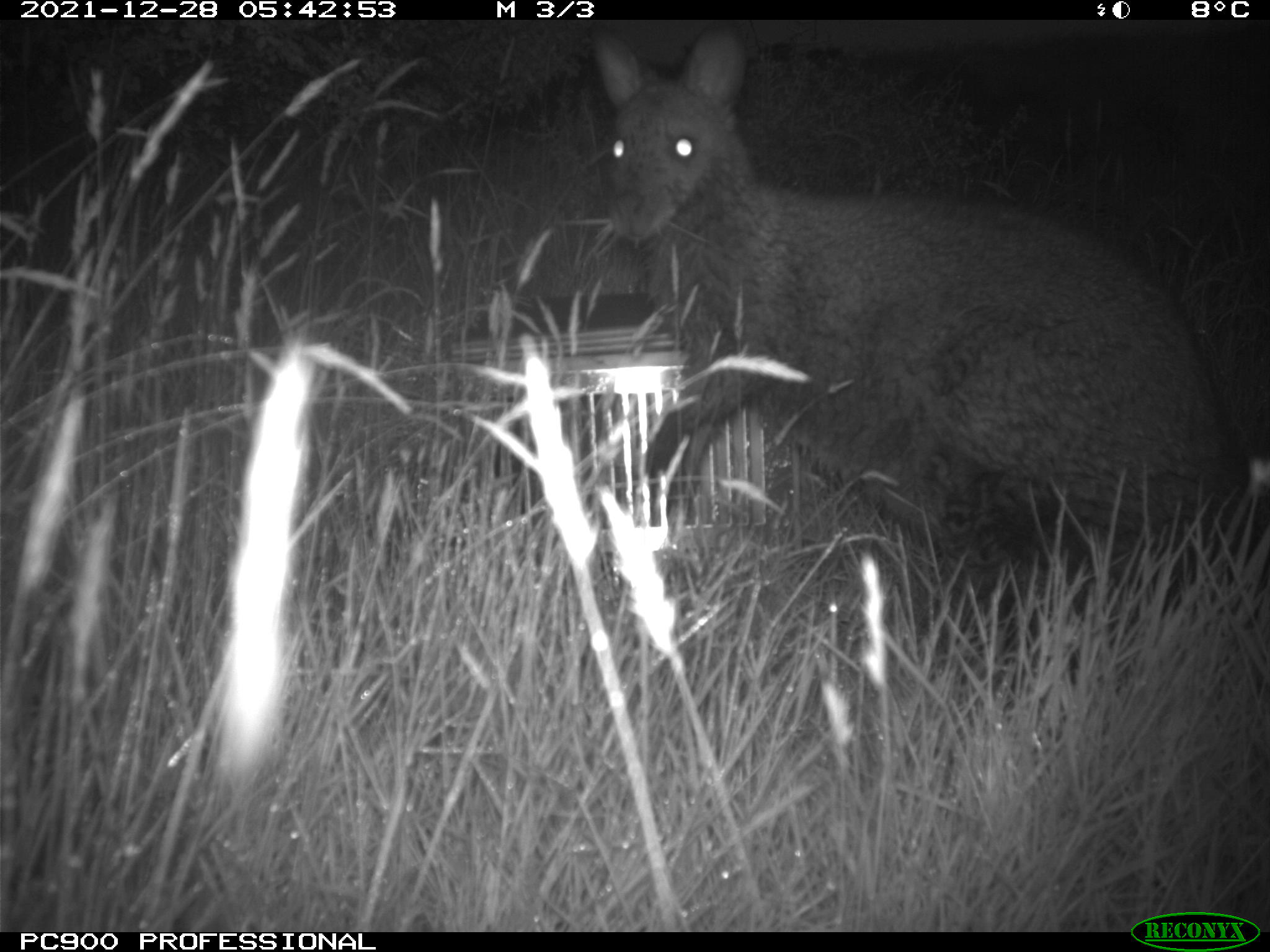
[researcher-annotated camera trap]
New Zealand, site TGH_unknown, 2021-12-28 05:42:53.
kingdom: Animalia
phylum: Chordata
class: Mammalia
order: Diprotodontia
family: Macropodidae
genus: Notamacropus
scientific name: Notamacropus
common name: wallaby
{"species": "wallaby (Notamacropus)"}